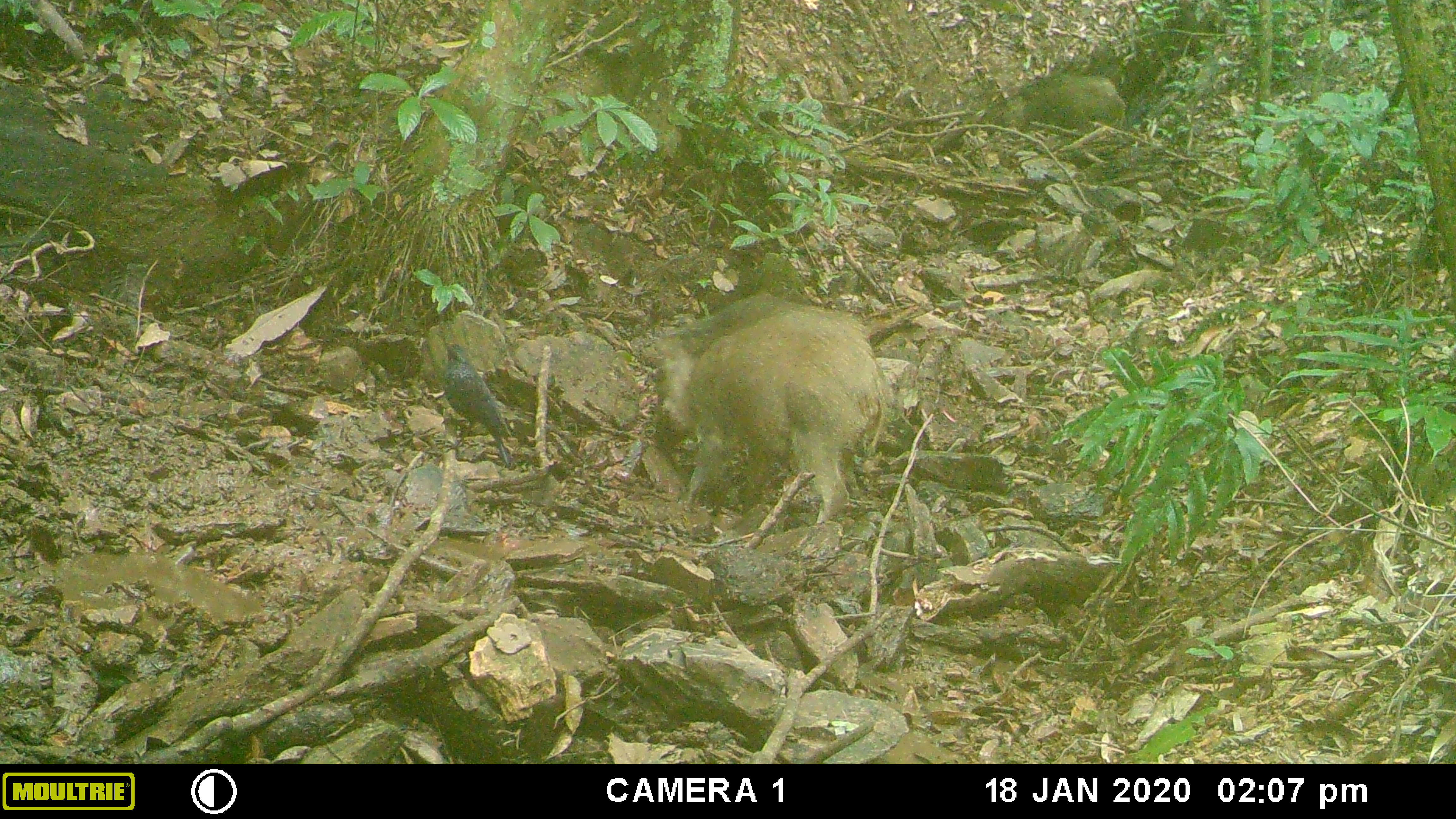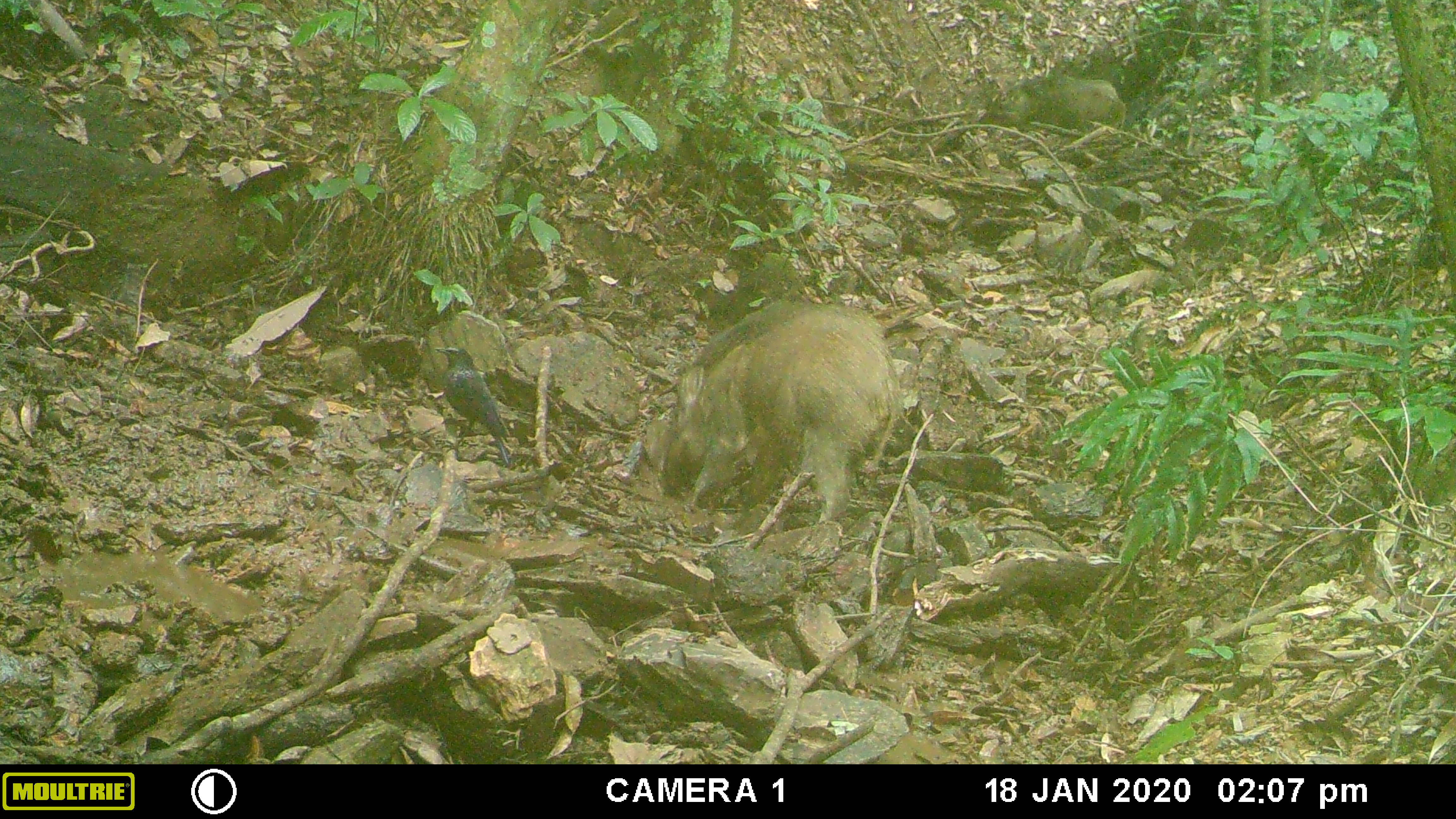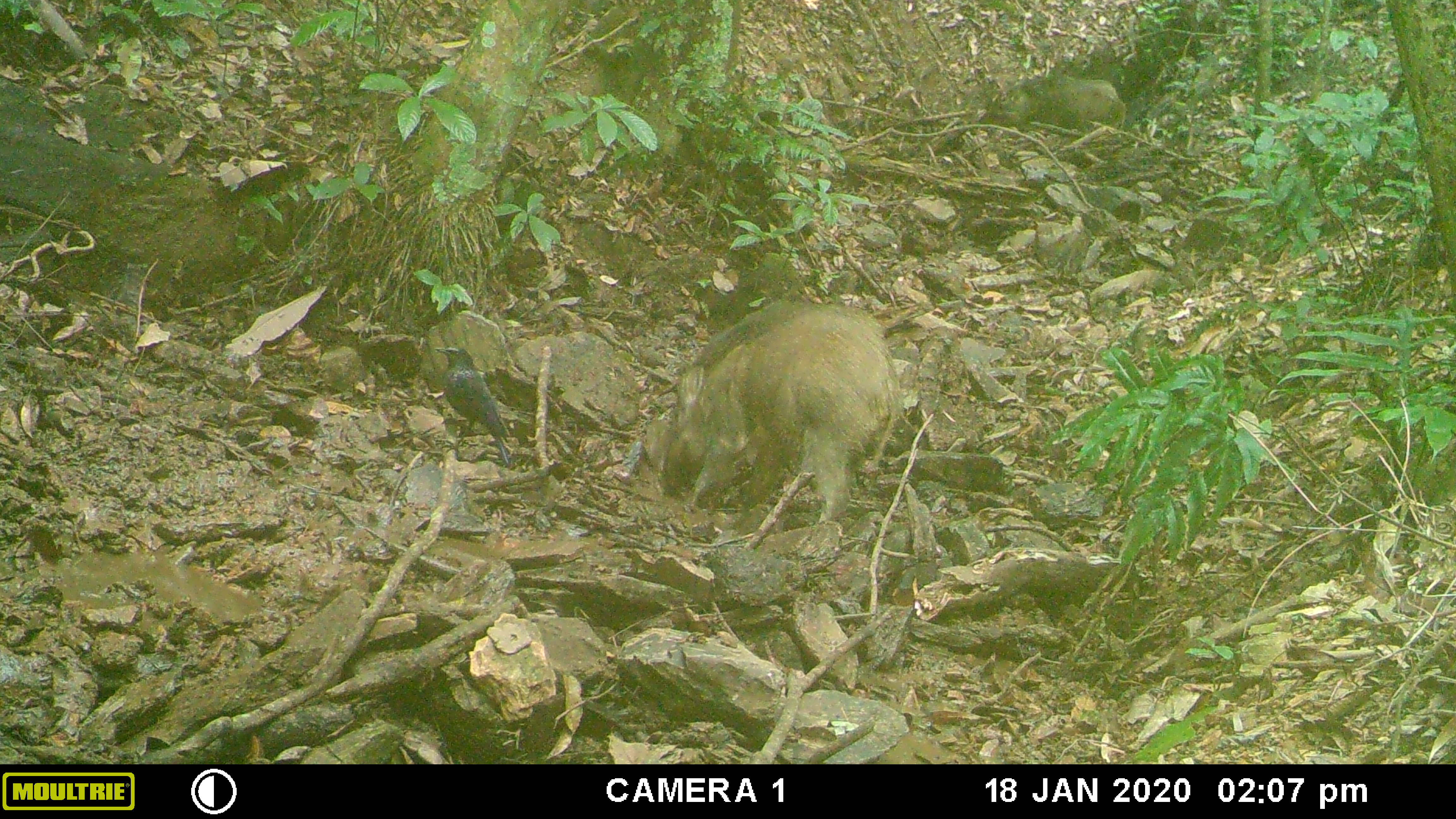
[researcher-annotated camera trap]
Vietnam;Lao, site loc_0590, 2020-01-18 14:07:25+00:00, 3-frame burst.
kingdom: Animalia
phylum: Chordata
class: Mammalia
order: Artiodactyla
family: Suidae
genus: Sus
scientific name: Sus scrofa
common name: eurasian wild pig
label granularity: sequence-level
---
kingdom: Animalia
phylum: Chordata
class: Aves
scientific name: Aves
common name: bird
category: unidentified bird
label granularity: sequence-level